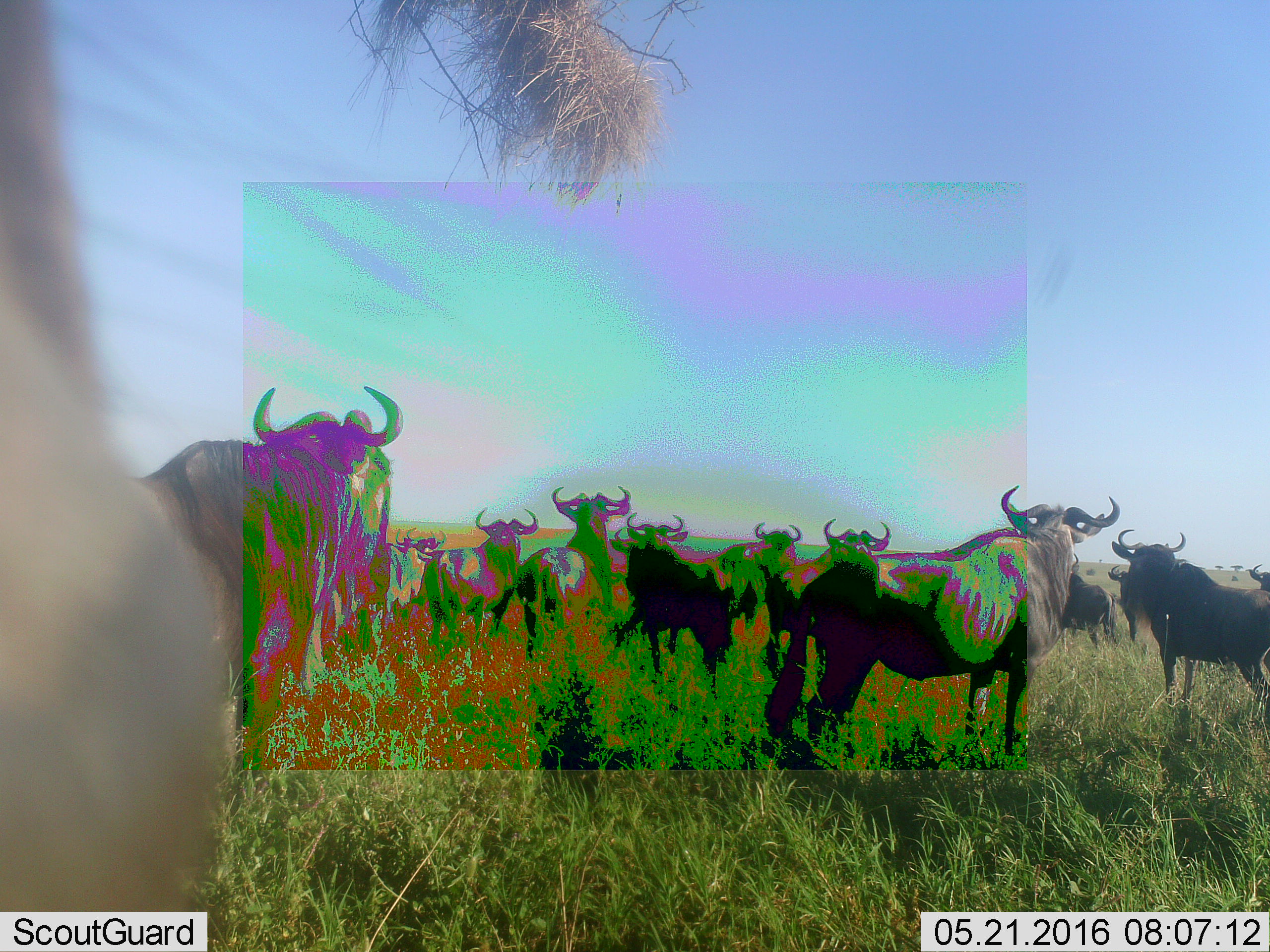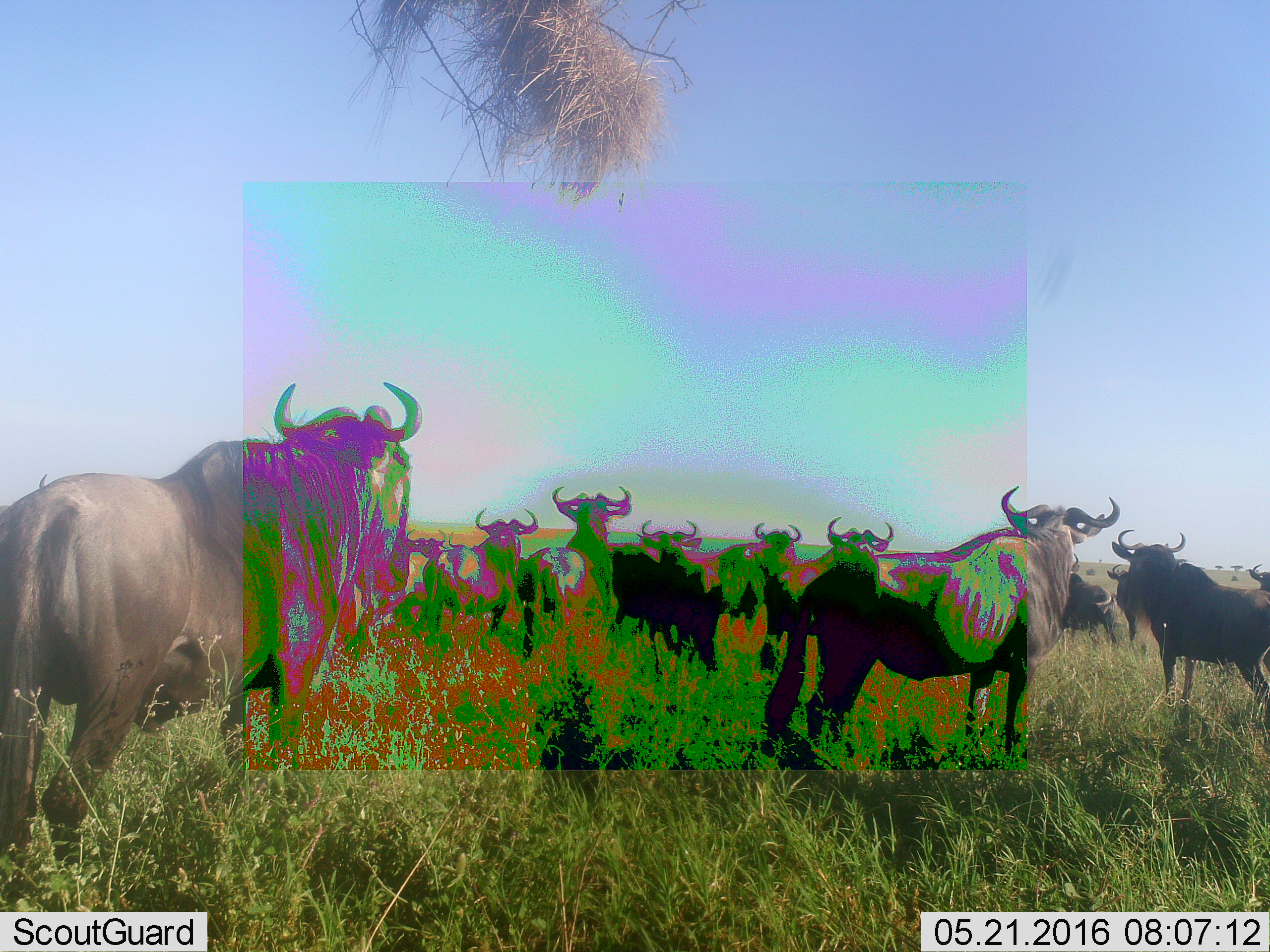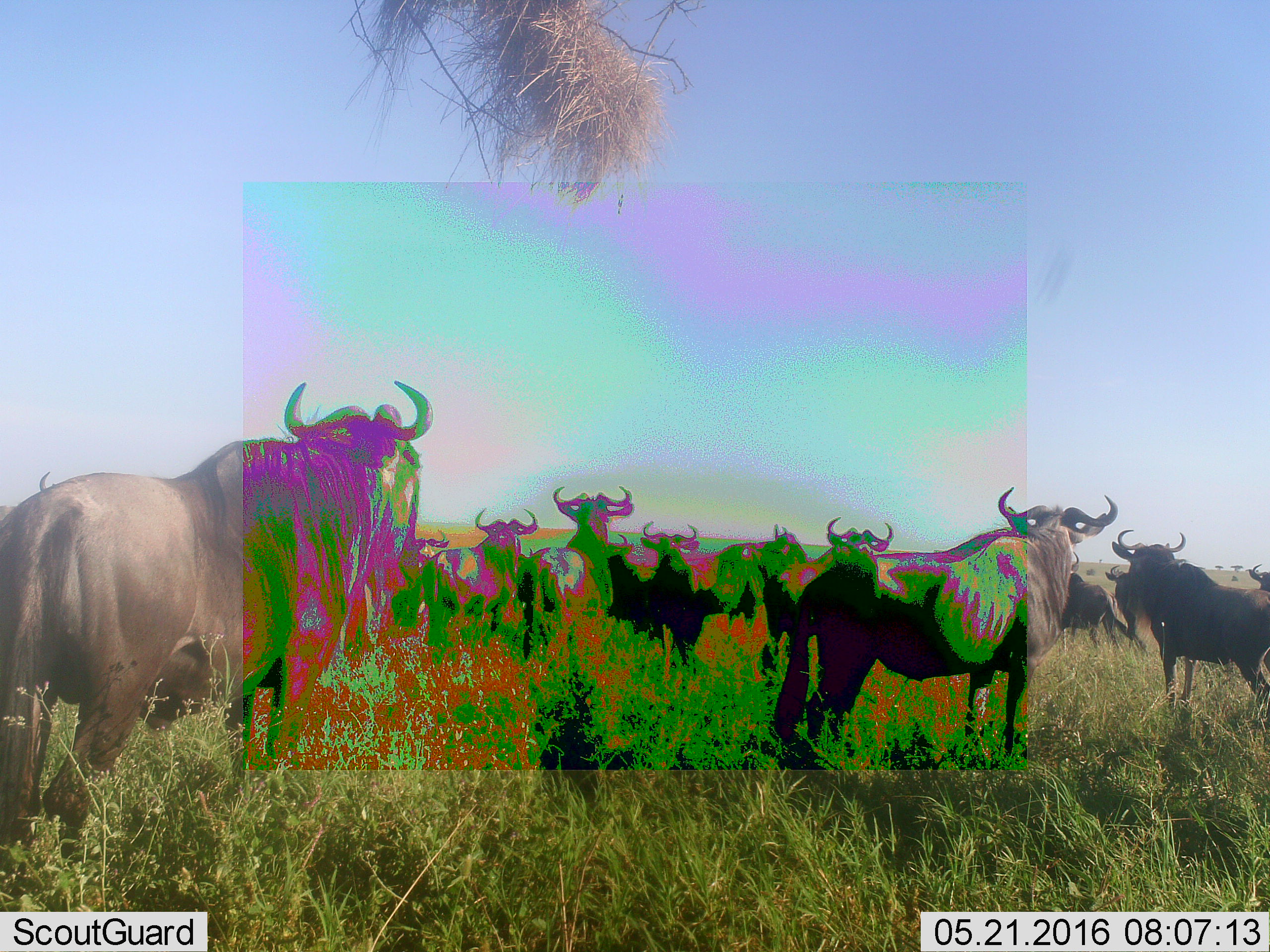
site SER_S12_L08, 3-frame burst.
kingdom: Animalia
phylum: Chordata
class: Mammalia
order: Artiodactyla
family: Bovidae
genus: Connochaetes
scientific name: Connochaetes taurinus taurinus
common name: blue wildebeest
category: wildebeestblue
Wildebeestblue (blue wildebeest) (Connochaetes taurinus taurinus), count 11-50. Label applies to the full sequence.